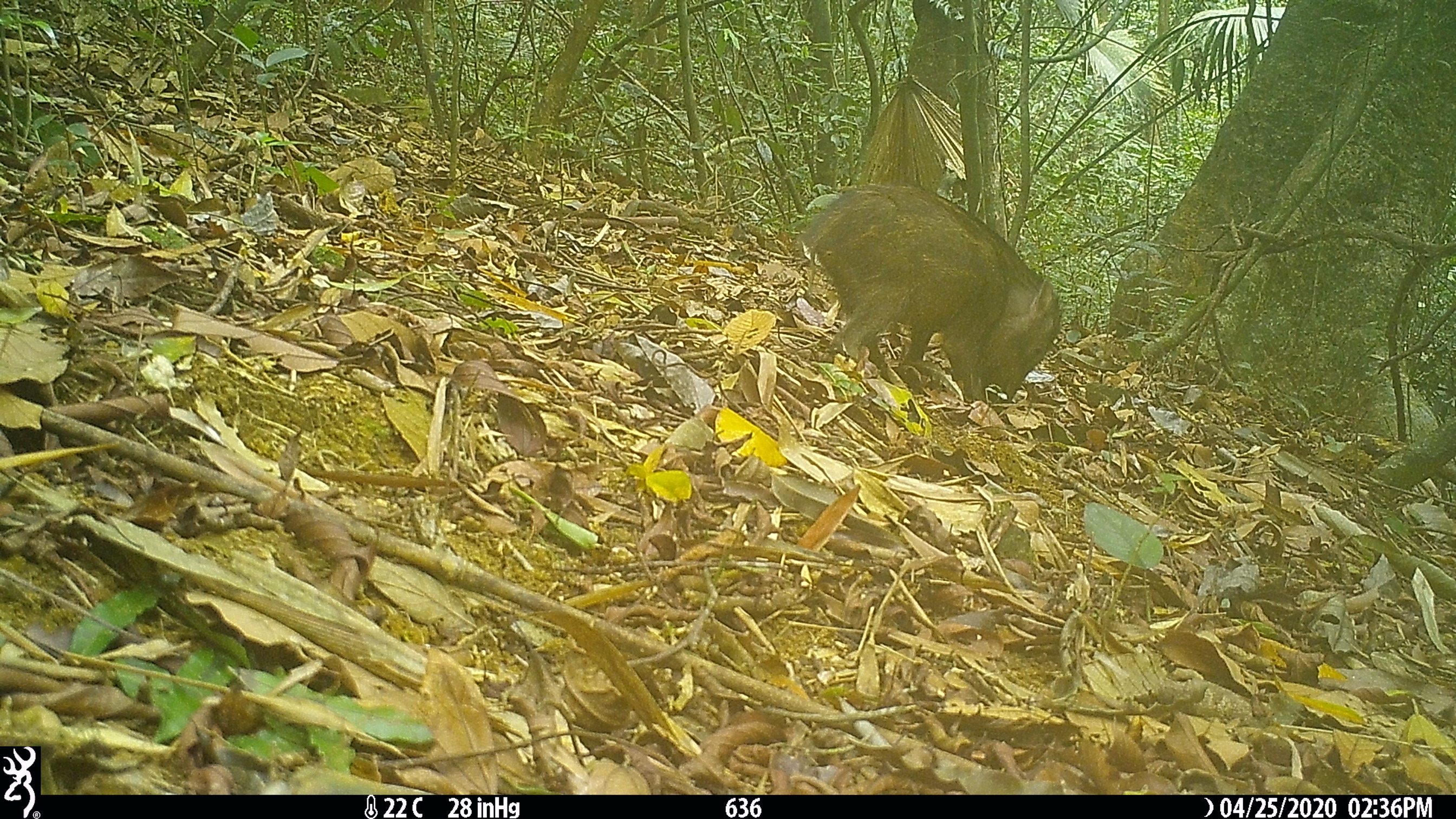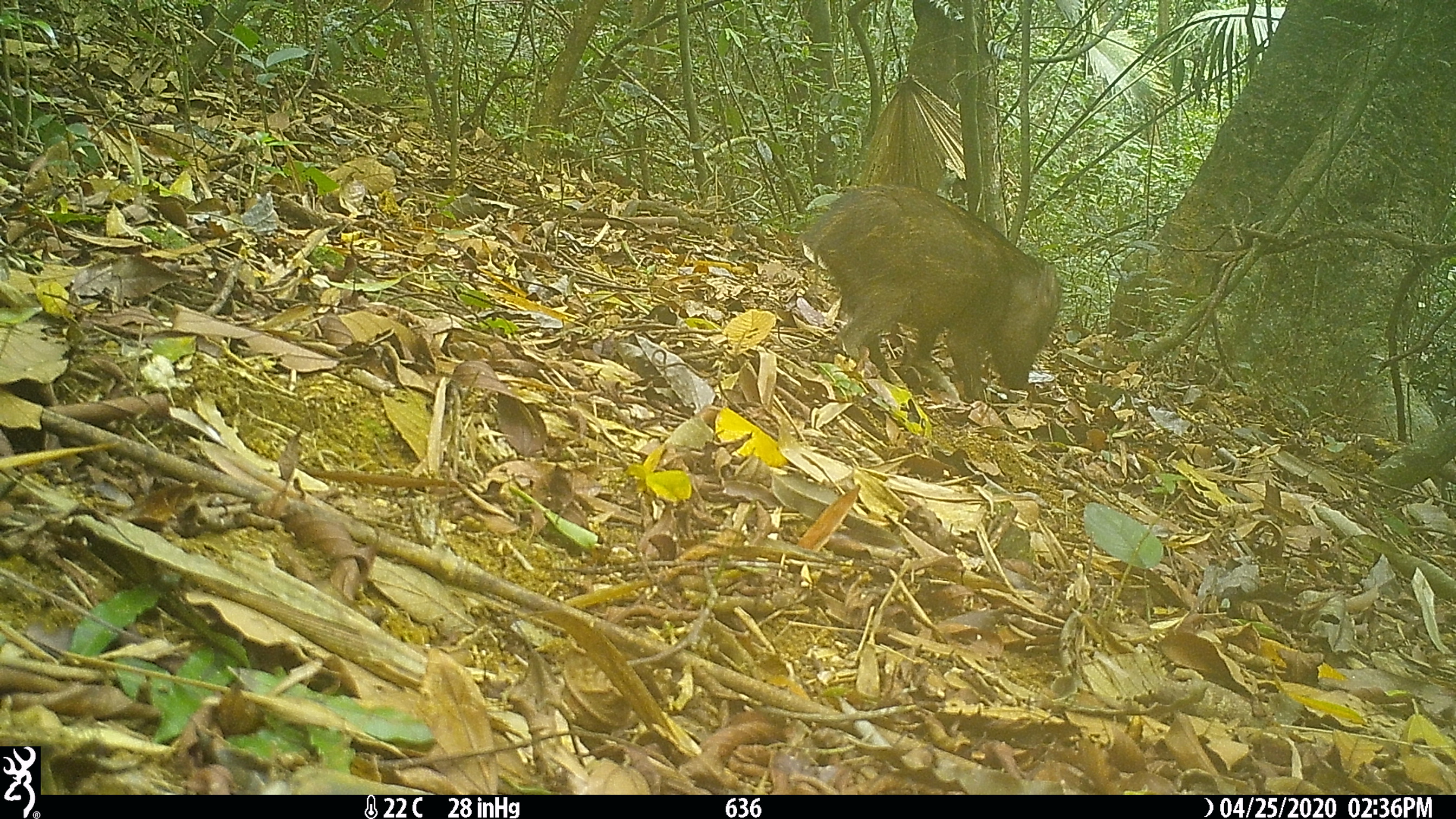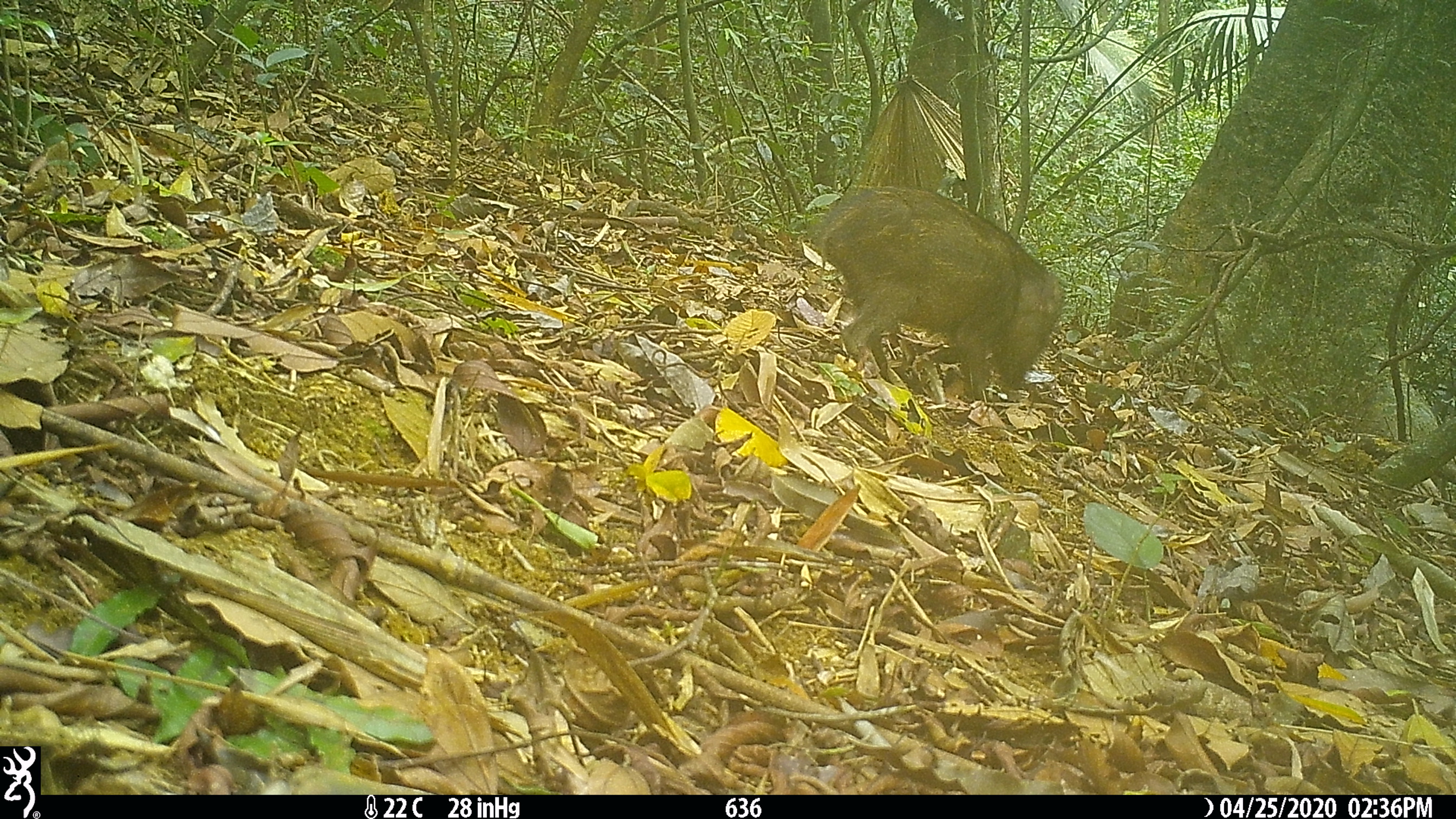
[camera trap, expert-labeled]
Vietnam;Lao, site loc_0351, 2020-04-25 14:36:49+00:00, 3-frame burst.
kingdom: Animalia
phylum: Chordata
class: Mammalia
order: Artiodactyla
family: Suidae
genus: Sus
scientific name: Sus scrofa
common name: eurasian wild pig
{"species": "eurasian wild pig (Sus scrofa)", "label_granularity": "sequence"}